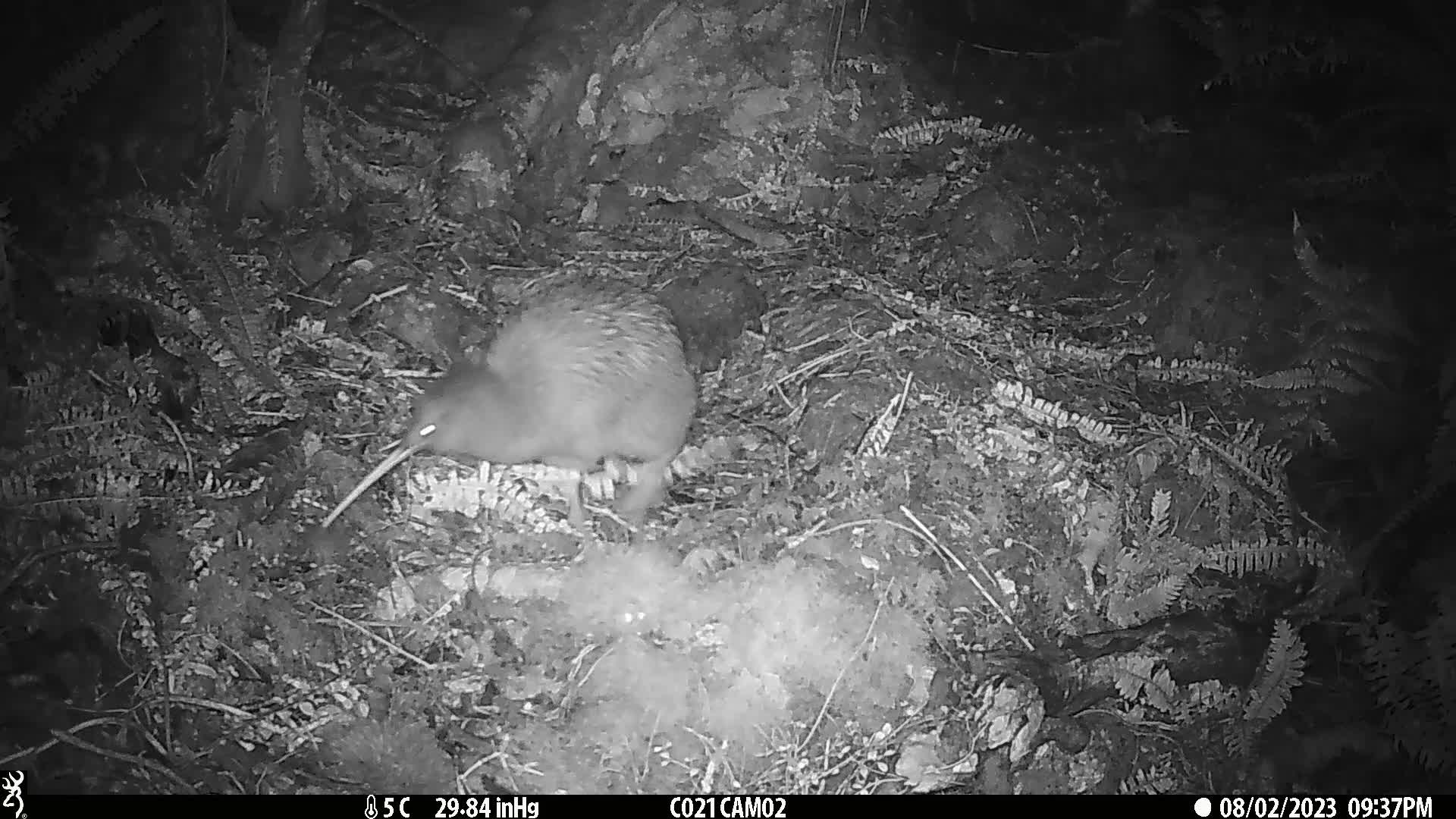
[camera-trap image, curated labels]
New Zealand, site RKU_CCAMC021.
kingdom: Animalia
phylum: Chordata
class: Aves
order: Apterygiformes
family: Apterygidae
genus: Apteryx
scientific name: Apteryx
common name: kiwi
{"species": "kiwi (Apteryx)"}